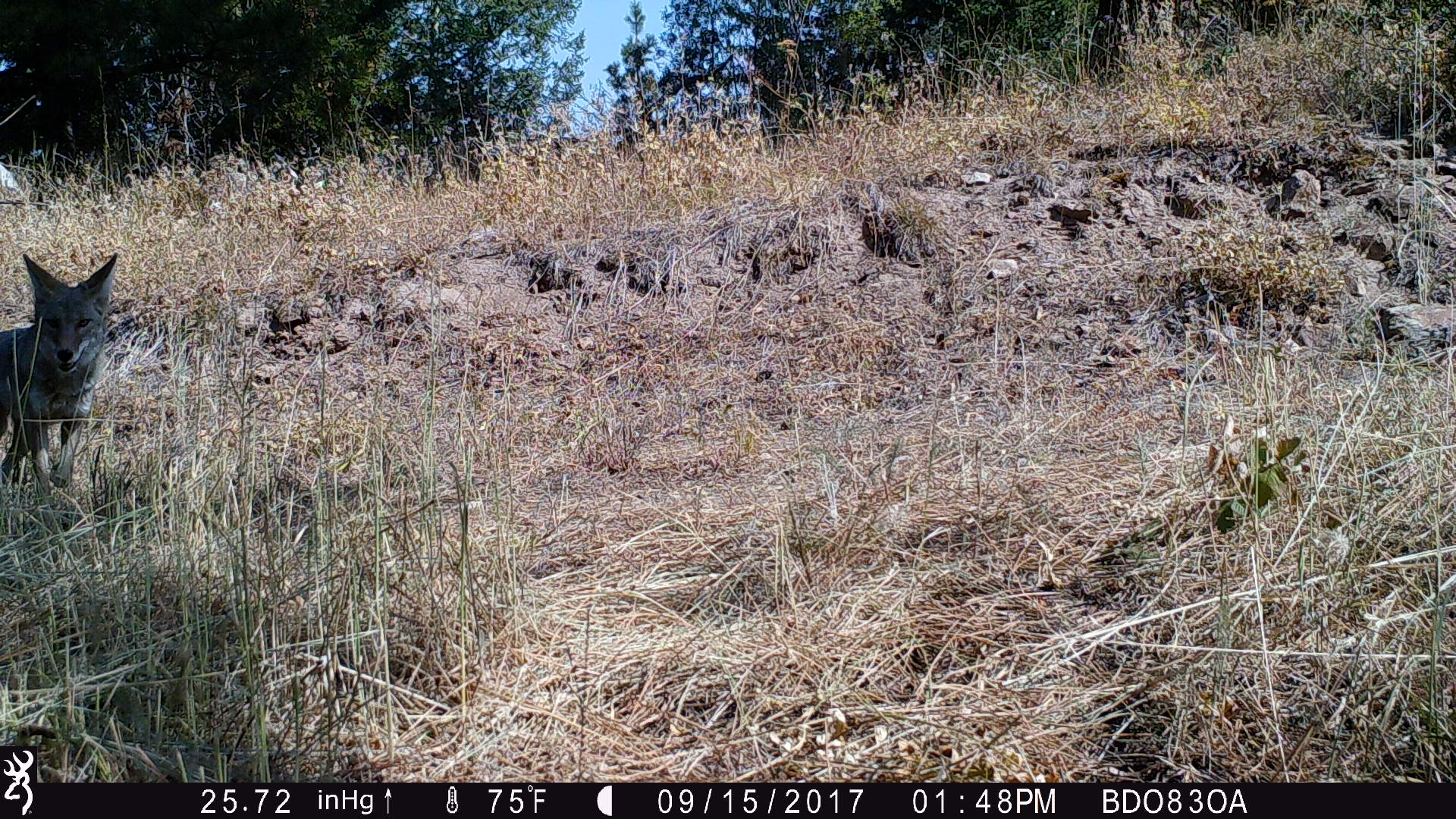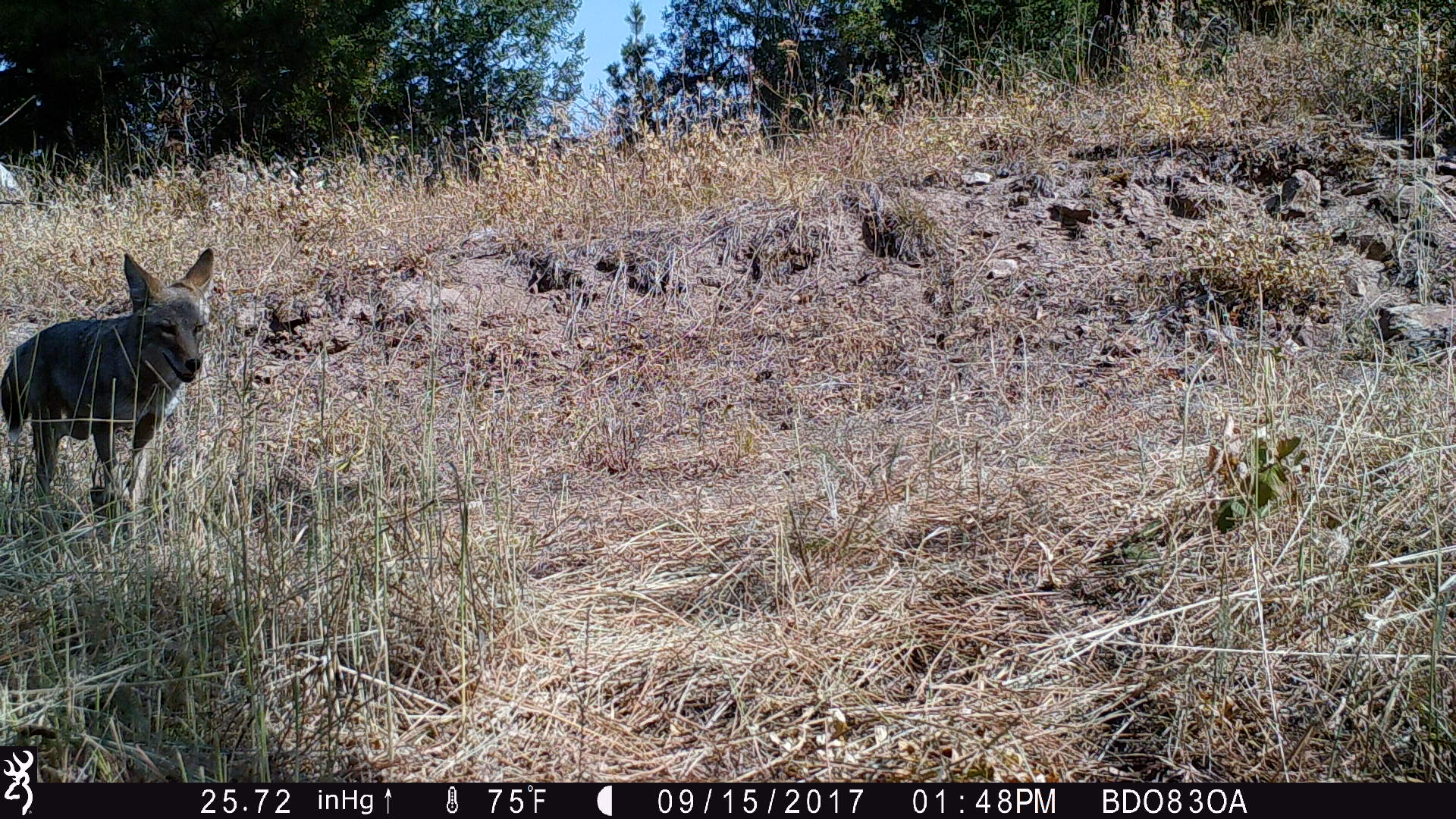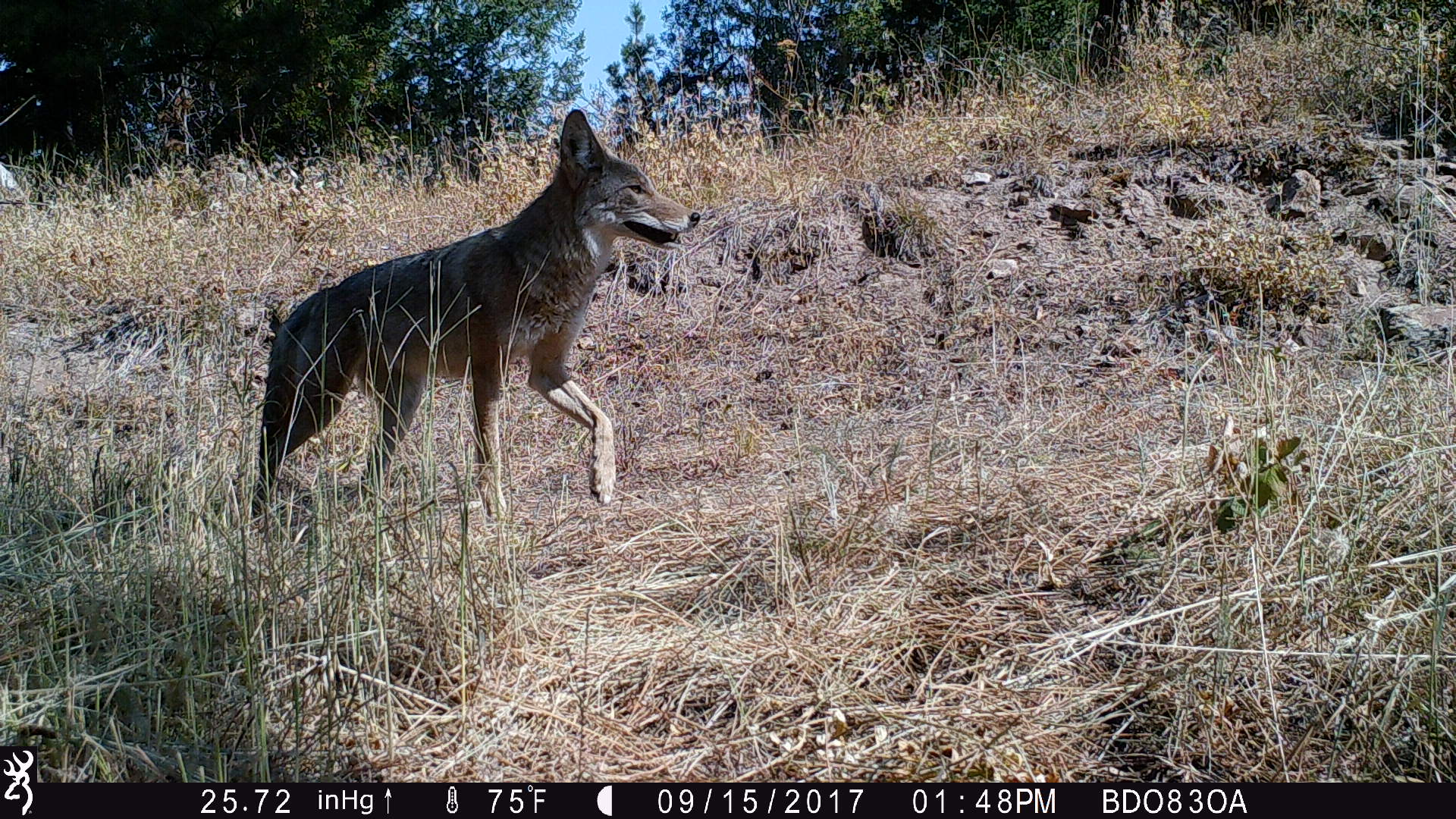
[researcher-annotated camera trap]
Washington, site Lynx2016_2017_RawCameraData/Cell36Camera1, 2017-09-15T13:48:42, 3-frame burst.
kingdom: Animalia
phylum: Chordata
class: Mammalia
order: Carnivora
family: Canidae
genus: Canis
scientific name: Canis latrans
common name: coyote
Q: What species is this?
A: Canis latrans (coyote).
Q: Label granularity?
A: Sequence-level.